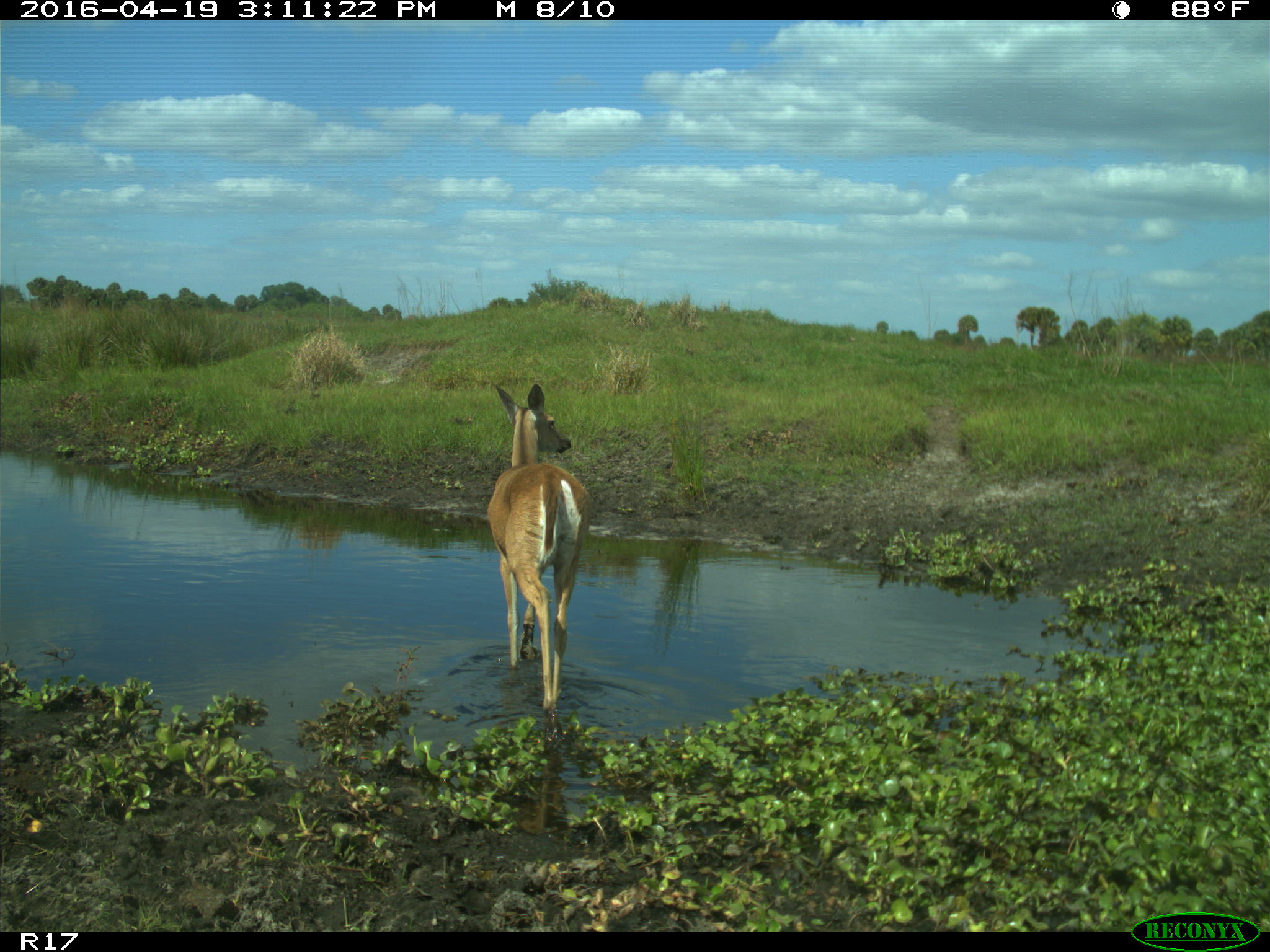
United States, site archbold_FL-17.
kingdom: Animalia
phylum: Chordata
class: Mammalia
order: Artiodactyla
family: Cervidae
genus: Odocoileus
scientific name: Odocoileus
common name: deer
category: unidentified deer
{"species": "unidentified deer (deer) (Odocoileus)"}